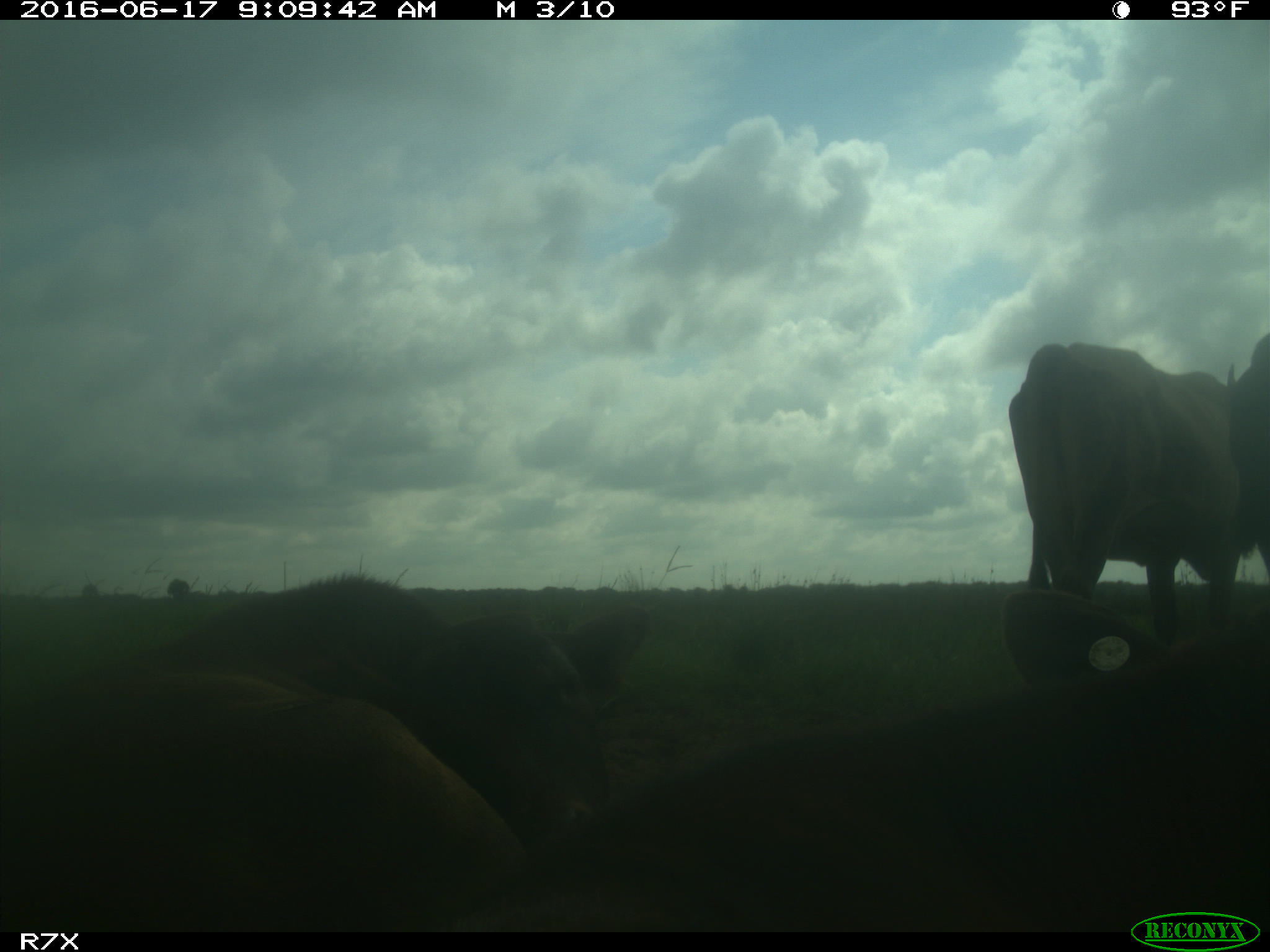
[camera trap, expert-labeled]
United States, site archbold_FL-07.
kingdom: Animalia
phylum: Chordata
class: Mammalia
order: Artiodactyla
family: Bovidae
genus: Bos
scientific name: Bos taurus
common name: domestic cow